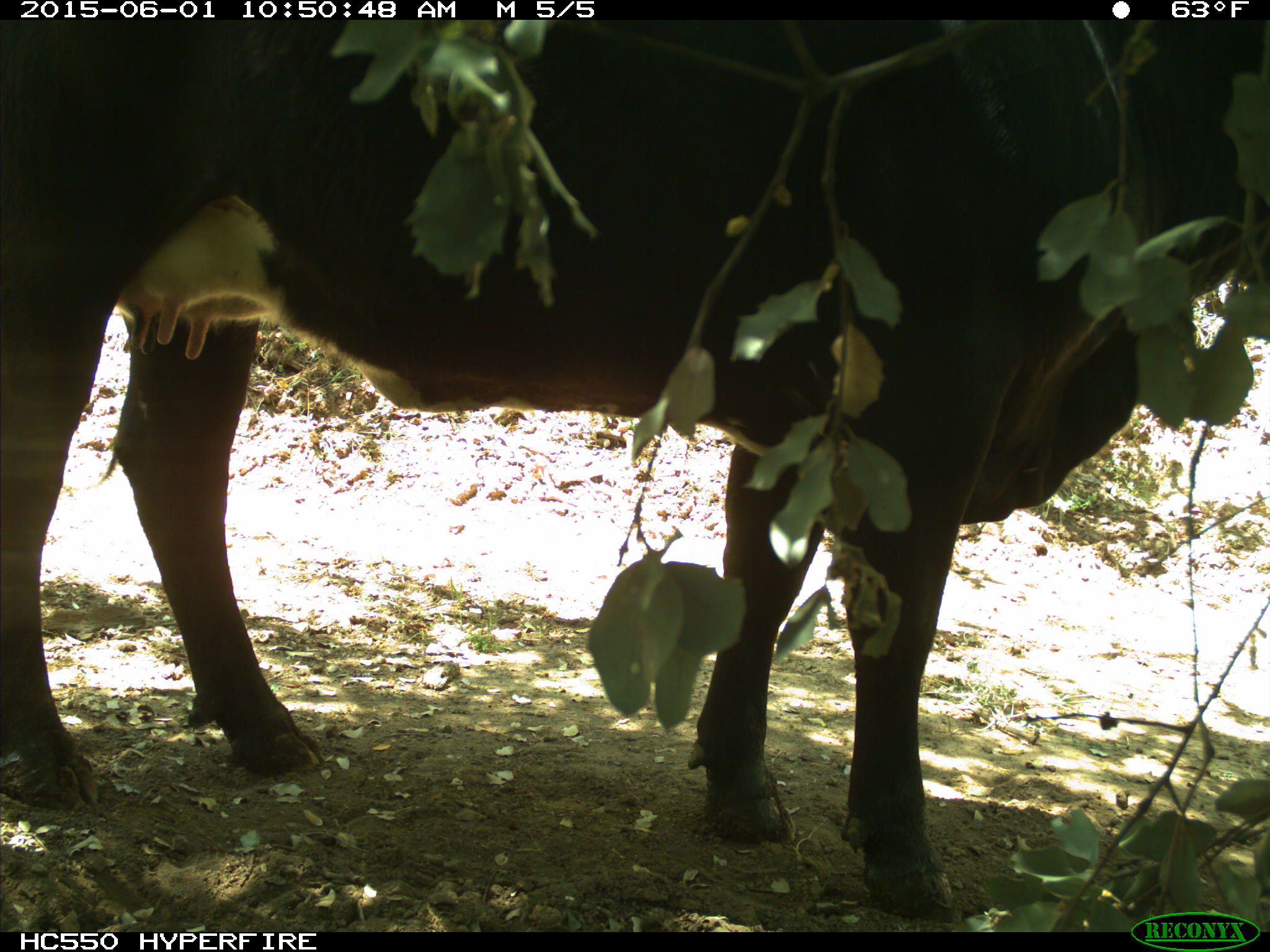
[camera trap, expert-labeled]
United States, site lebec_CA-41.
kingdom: Animalia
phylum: Chordata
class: Mammalia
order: Artiodactyla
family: Bovidae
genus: Bos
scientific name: Bos taurus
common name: domestic cow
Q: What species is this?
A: Bos taurus (domestic cow).